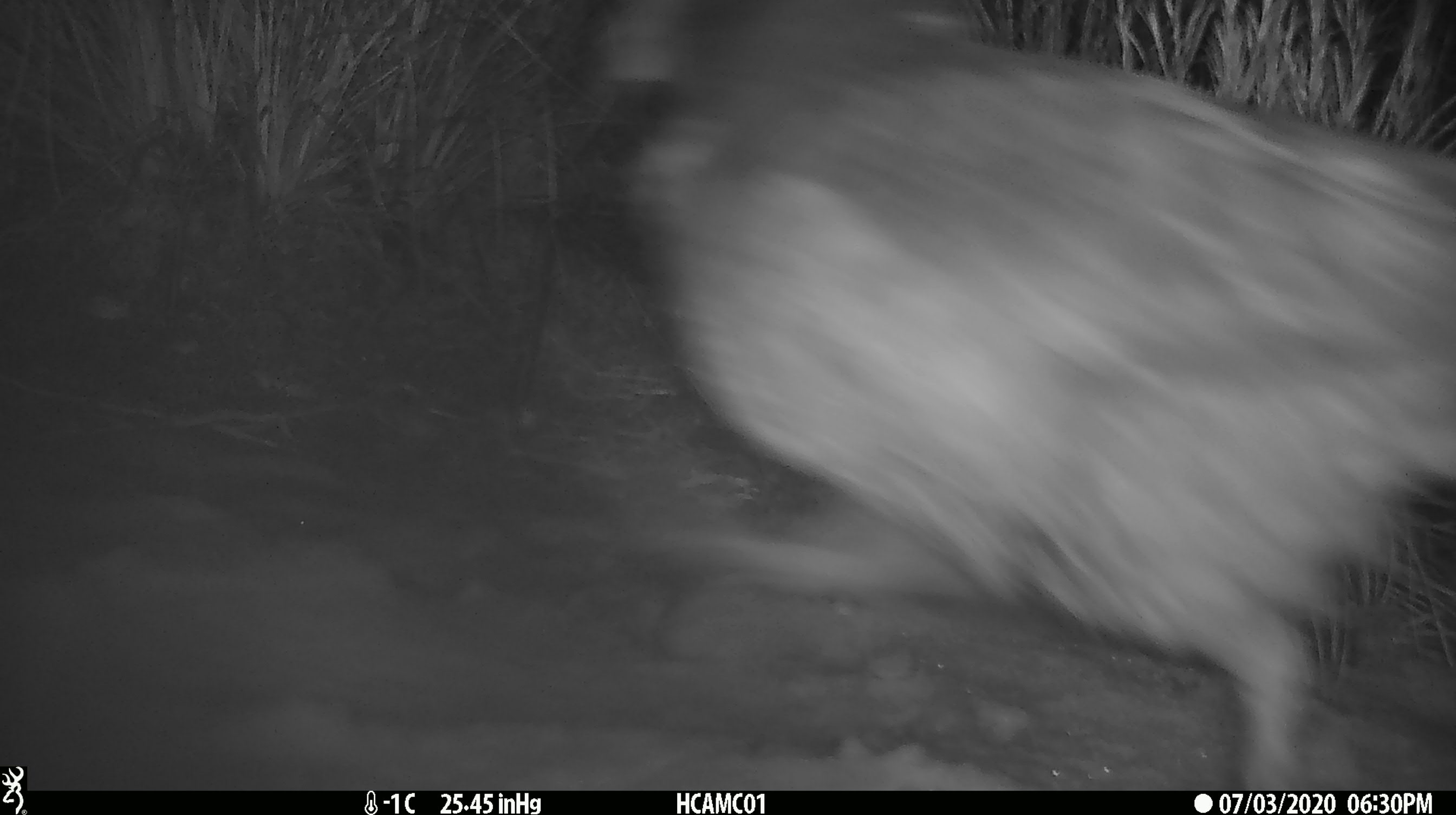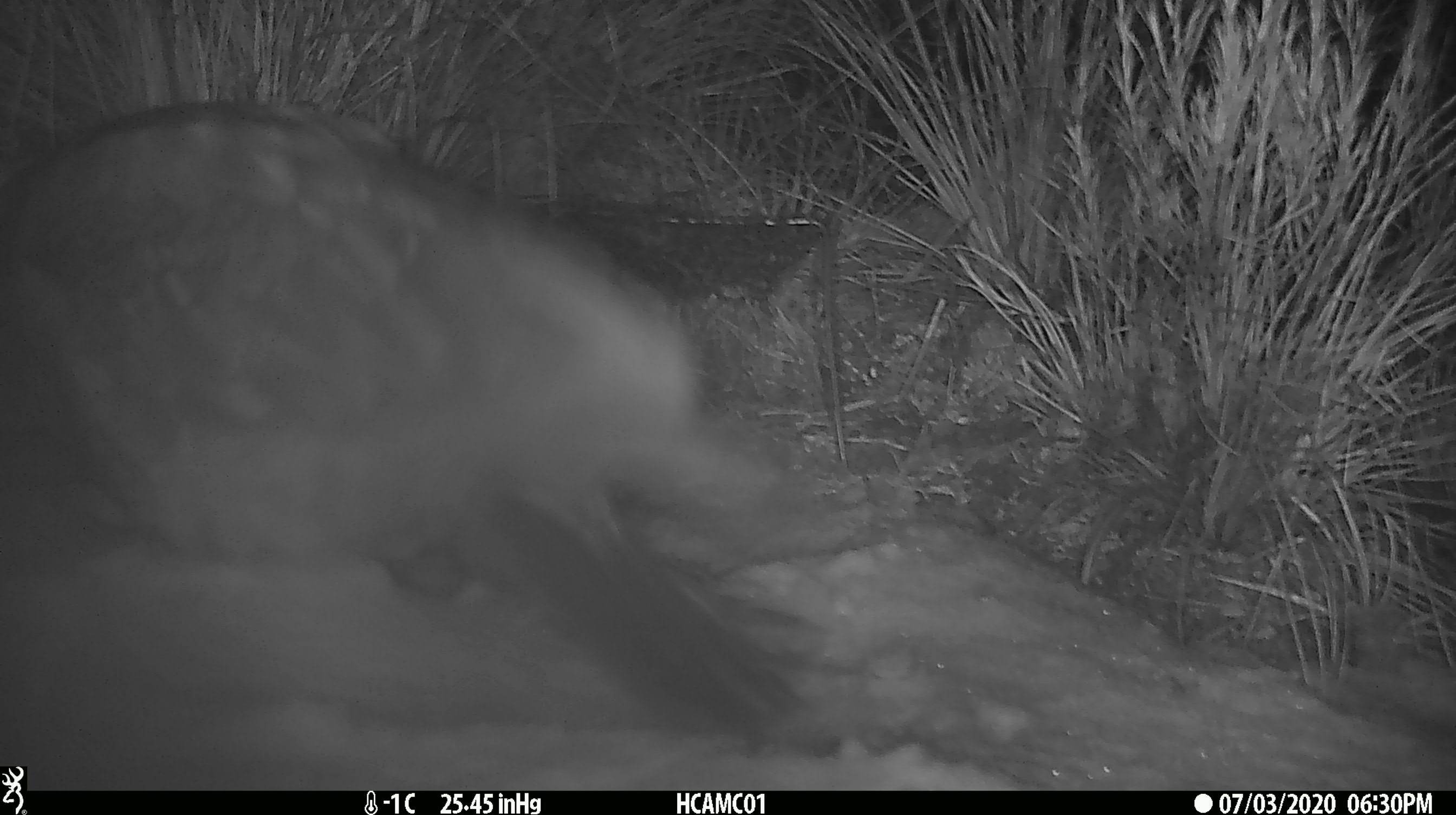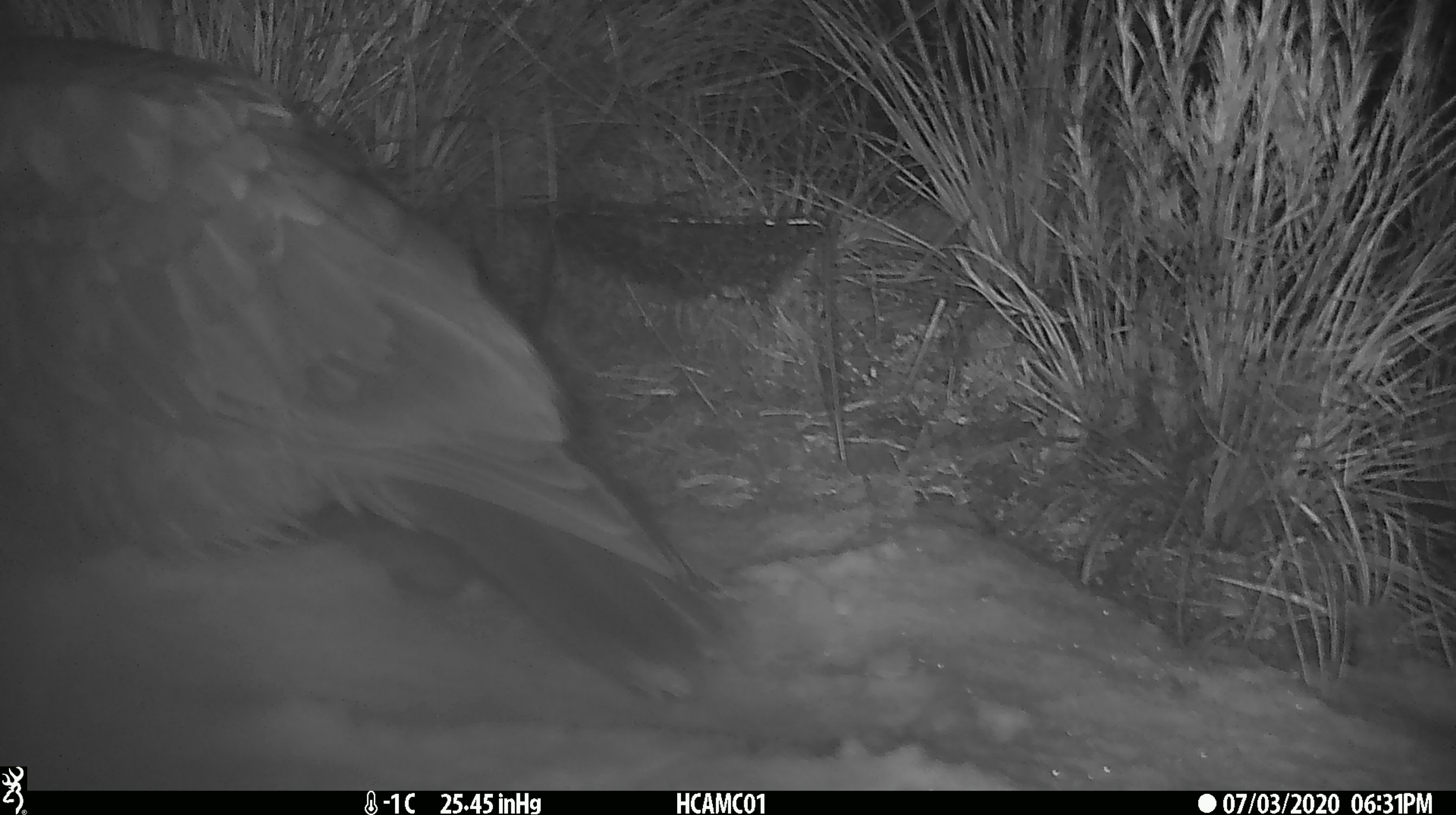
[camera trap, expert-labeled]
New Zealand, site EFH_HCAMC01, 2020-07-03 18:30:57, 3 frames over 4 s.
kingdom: Animalia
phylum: Chordata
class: Aves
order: Psittaciformes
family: Strigopidae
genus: Nestor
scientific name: Nestor notabilis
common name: kea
Kea (Nestor notabilis).